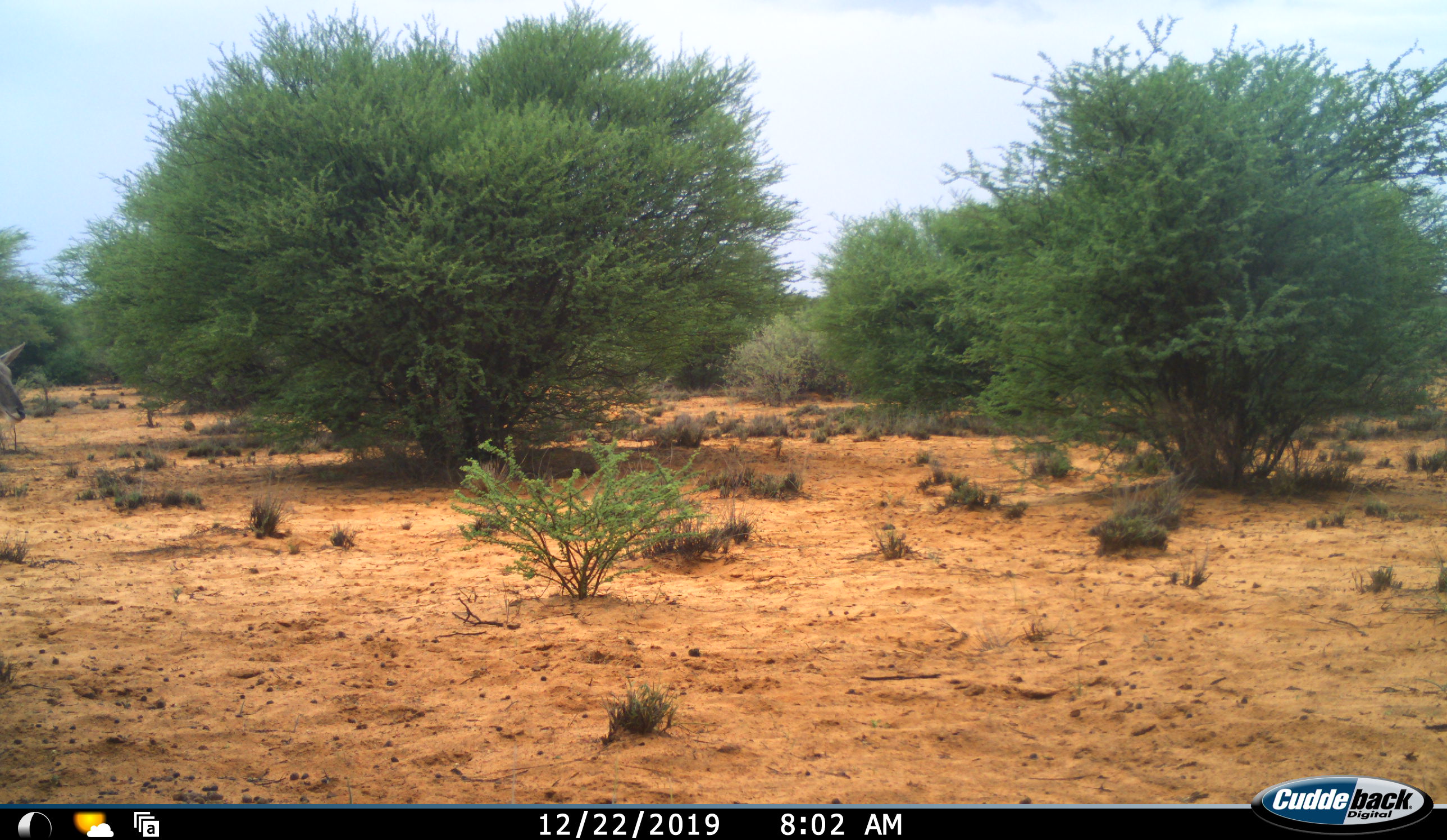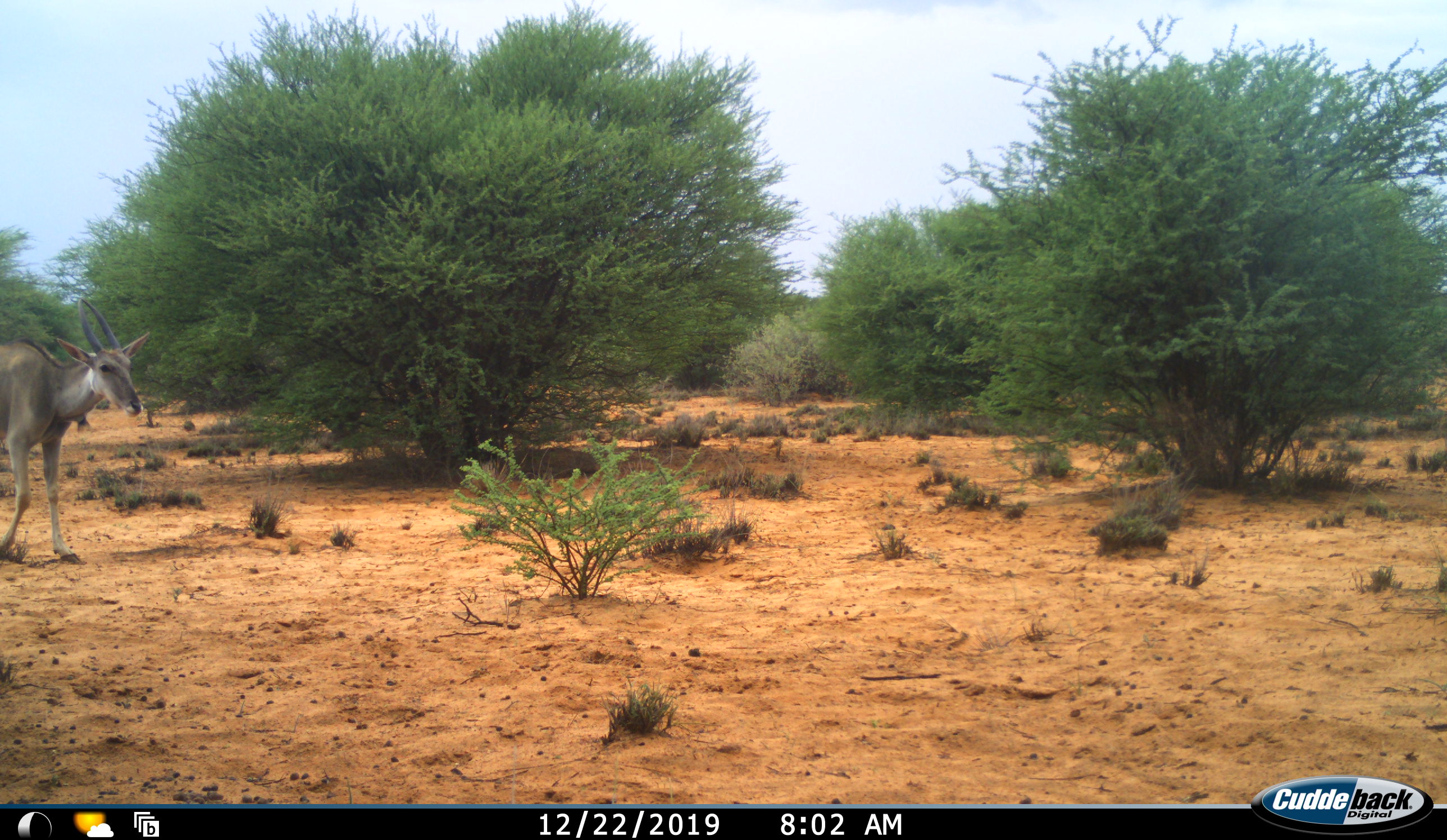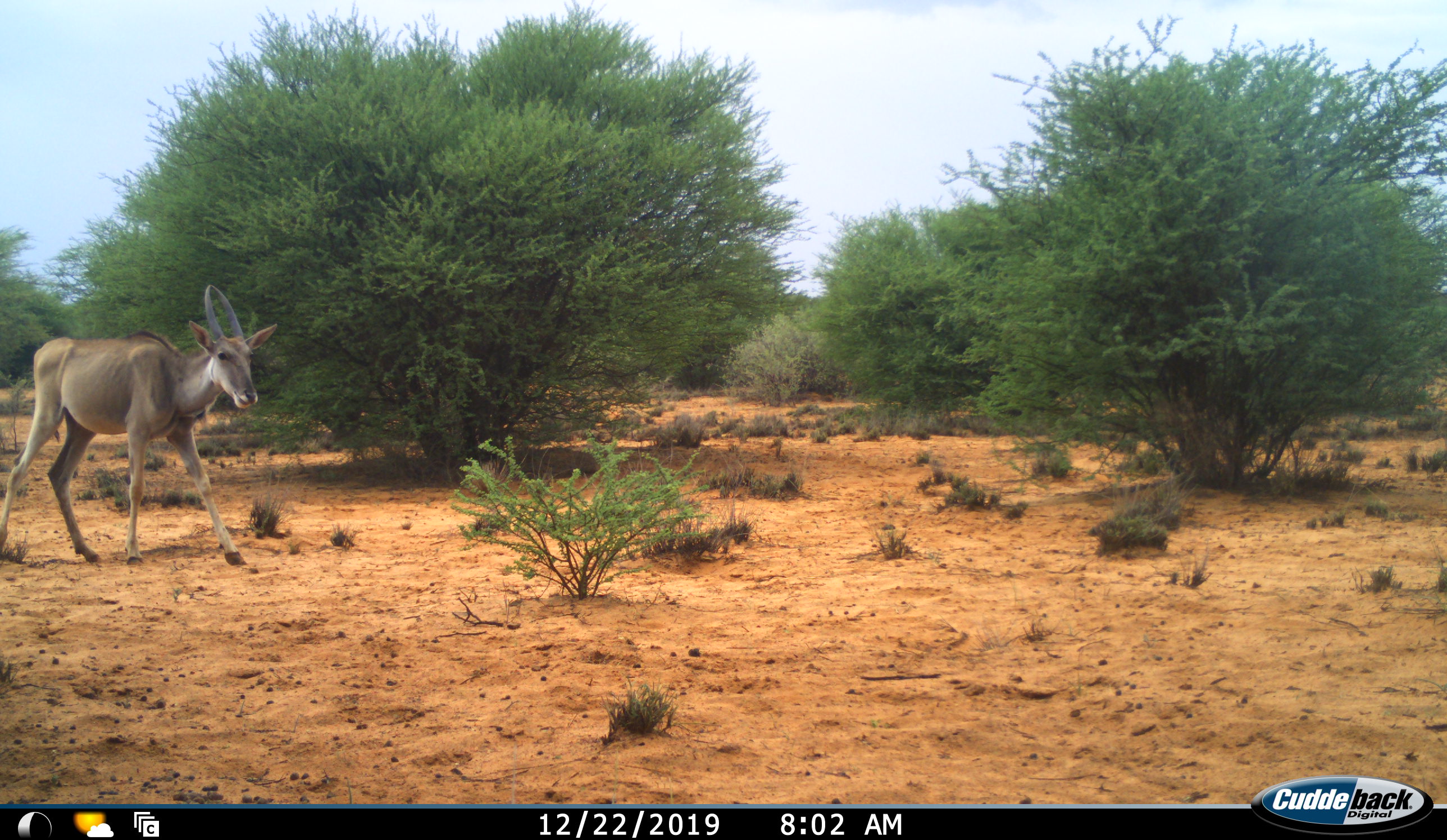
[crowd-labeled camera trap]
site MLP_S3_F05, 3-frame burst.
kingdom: Animalia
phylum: Chordata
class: Mammalia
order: Artiodactyla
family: Bovidae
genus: Tragelaphus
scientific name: Tragelaphus oryx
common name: eland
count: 1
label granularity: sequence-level